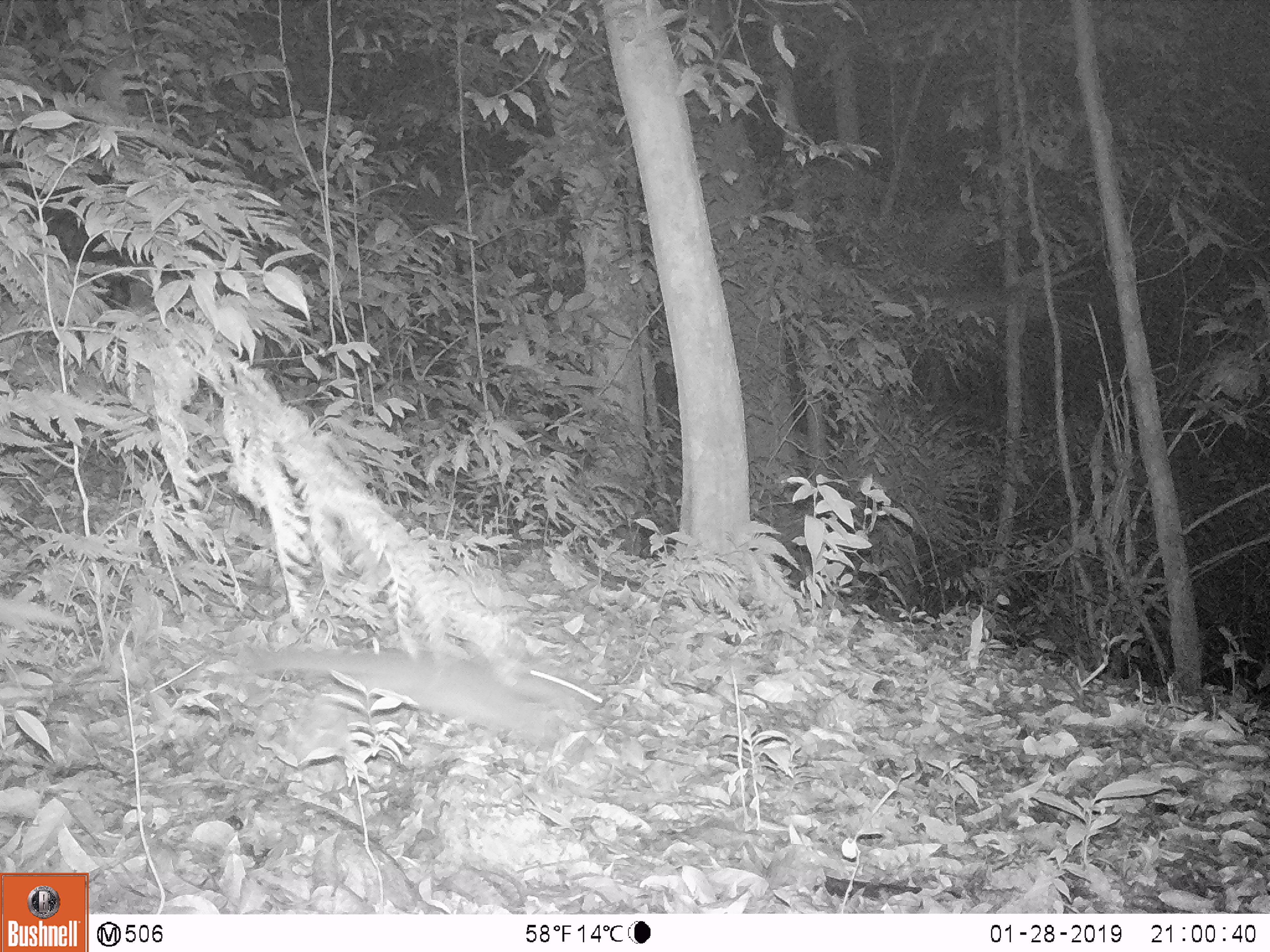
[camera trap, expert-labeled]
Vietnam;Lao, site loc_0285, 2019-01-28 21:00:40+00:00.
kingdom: Animalia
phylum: Chordata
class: Mammalia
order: Carnivora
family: Mustelidae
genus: Melogale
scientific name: Melogale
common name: ferret badger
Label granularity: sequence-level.